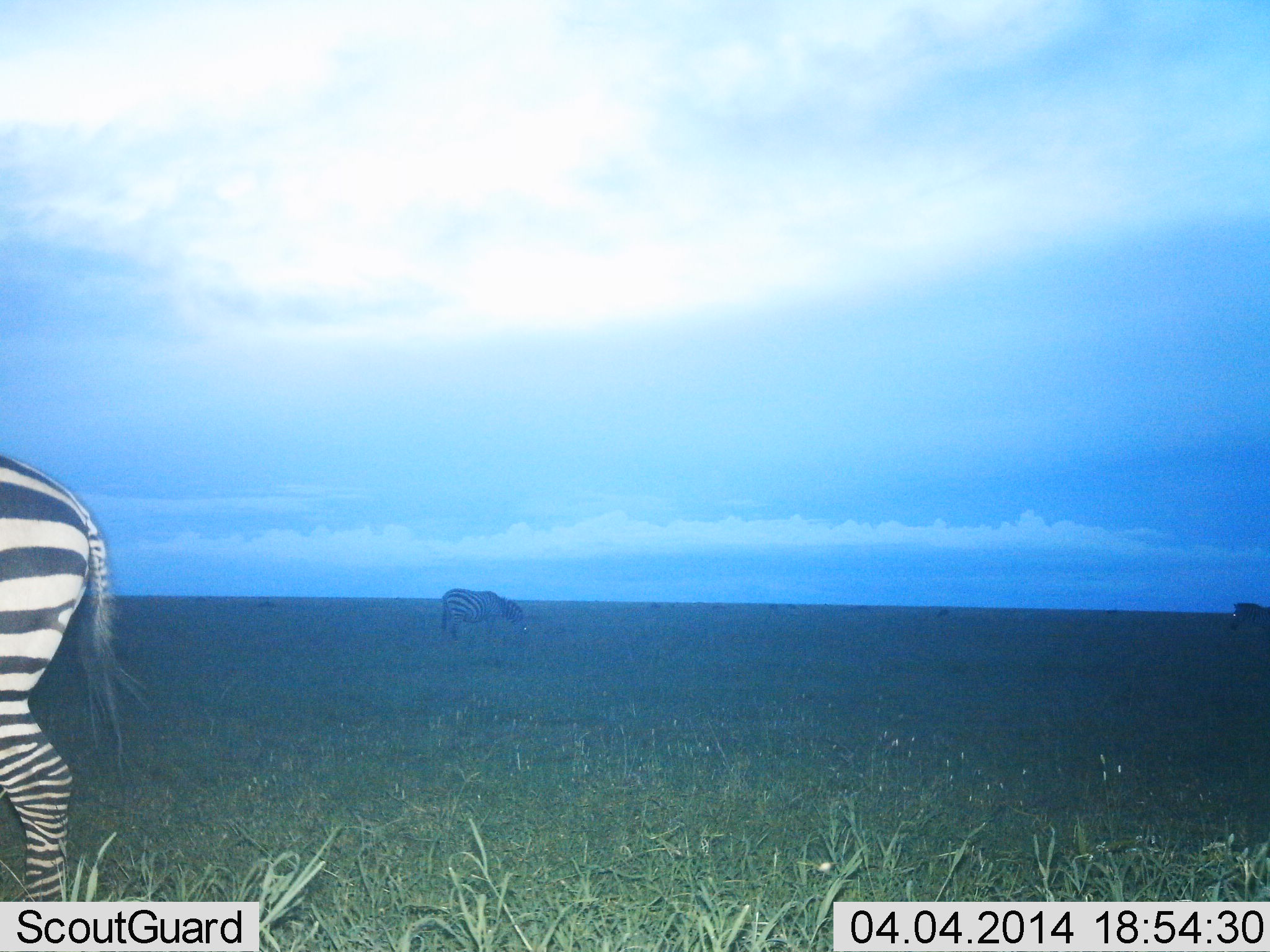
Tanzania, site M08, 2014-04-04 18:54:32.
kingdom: Animalia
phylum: Chordata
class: Mammalia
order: Perissodactyla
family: Equidae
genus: Equus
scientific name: Equus quagga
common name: plains zebra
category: zebra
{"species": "zebra (plains zebra) (Equus quagga)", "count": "3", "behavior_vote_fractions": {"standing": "70%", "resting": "0%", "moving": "10%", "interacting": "0%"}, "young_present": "0%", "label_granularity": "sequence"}